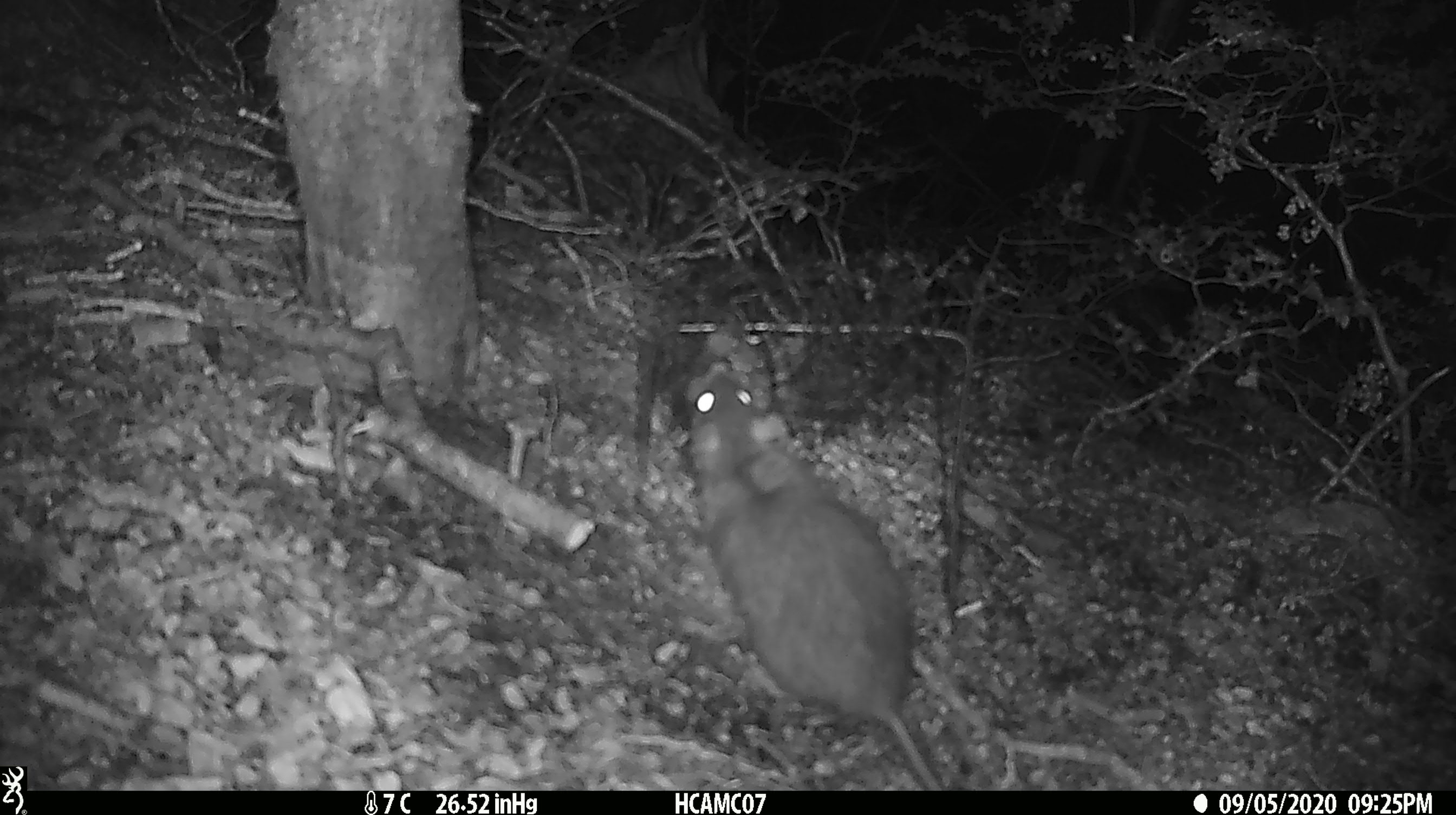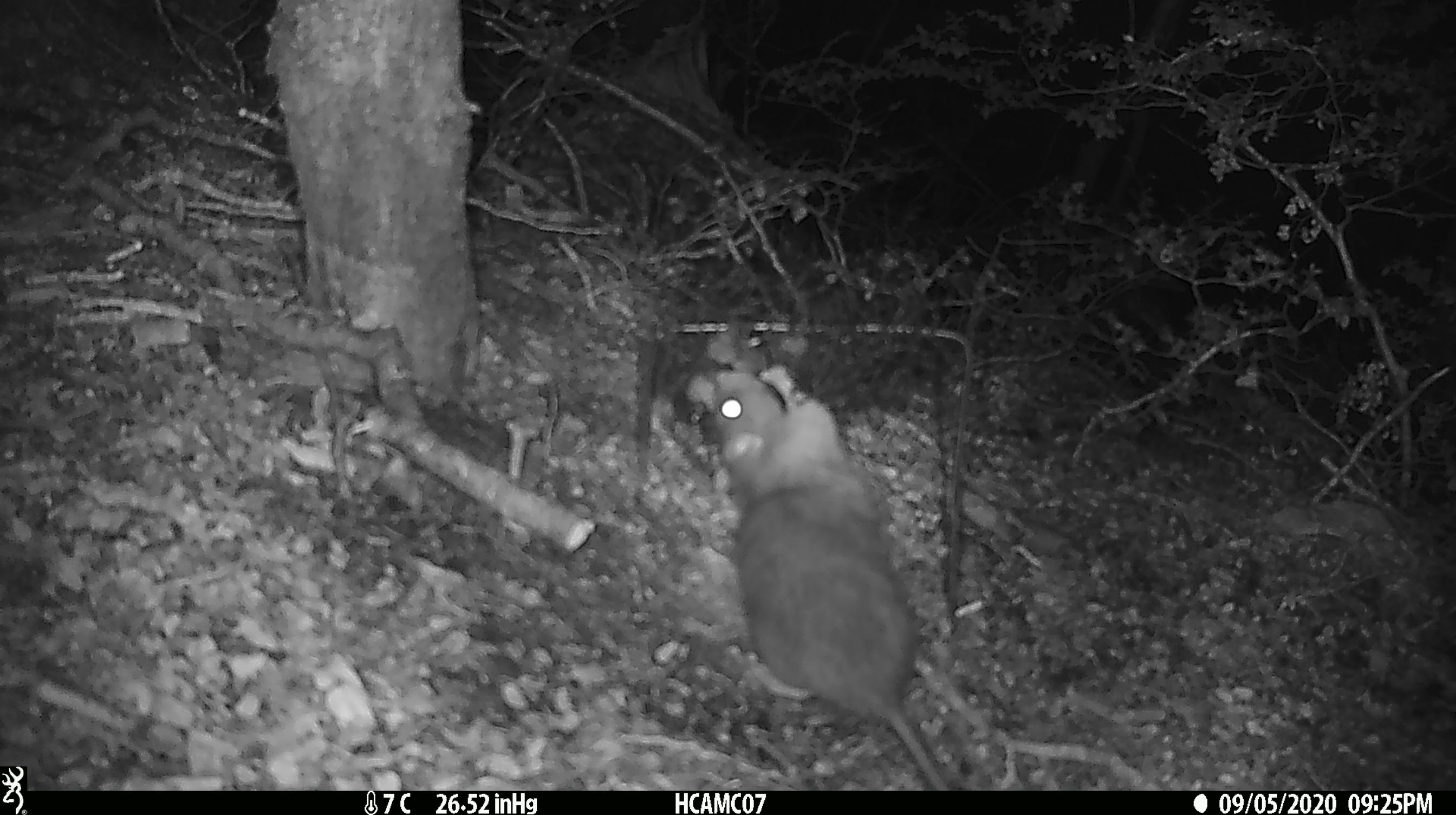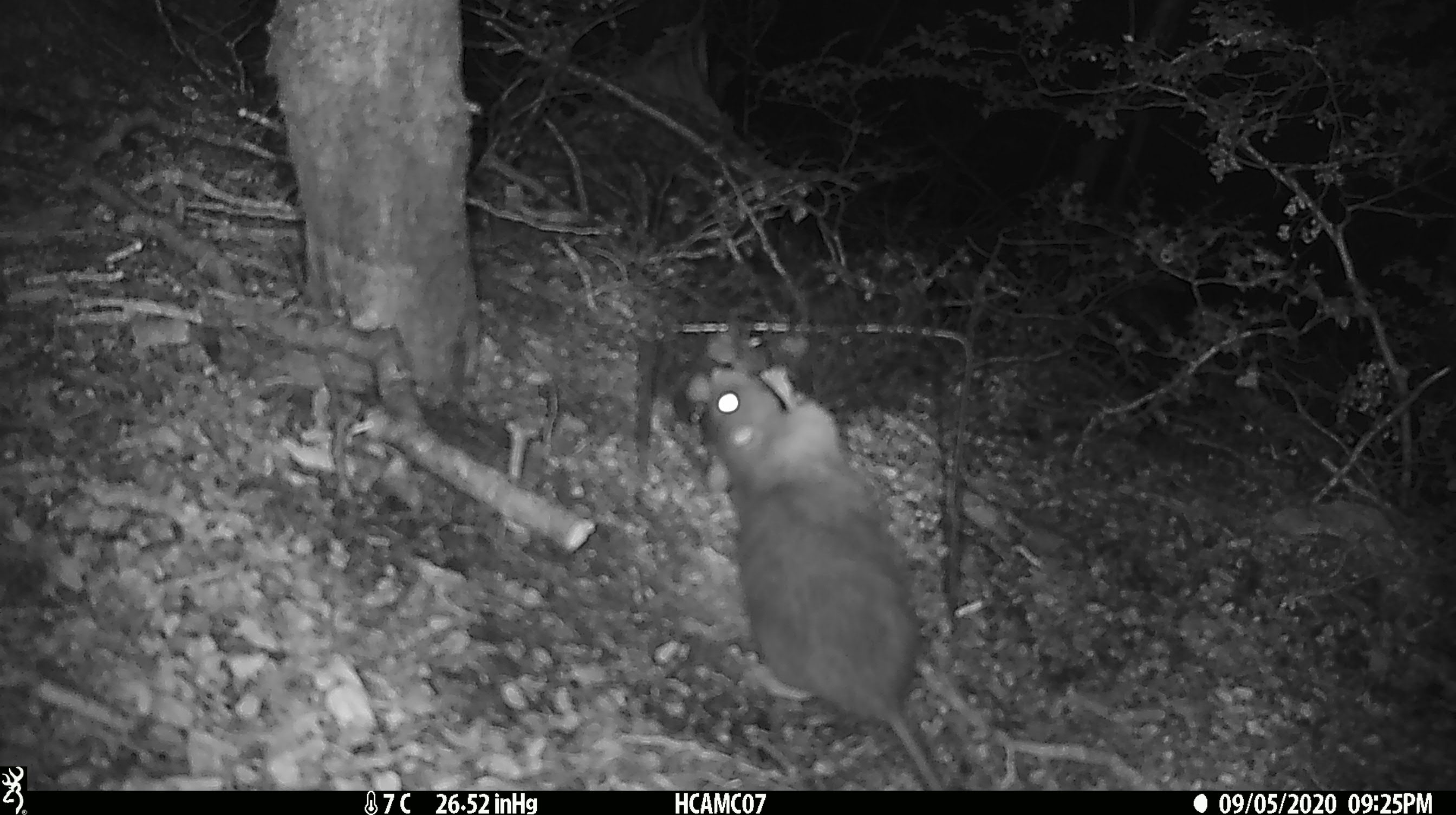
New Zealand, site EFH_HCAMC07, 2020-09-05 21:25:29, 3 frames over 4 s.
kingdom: Animalia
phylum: Chordata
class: Mammalia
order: Rodentia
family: Muridae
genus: Rattus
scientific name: Rattus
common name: rat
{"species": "rat (Rattus)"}